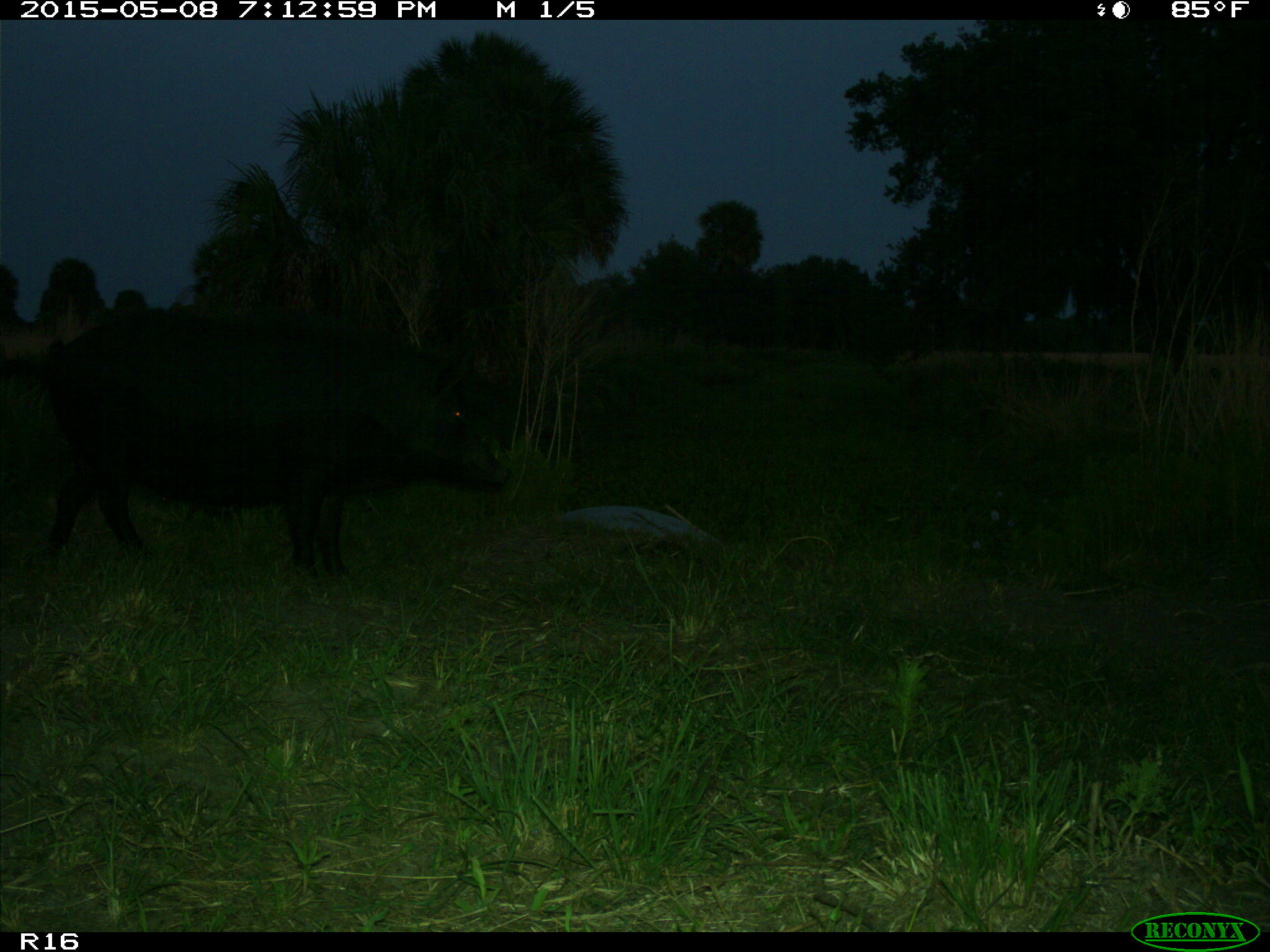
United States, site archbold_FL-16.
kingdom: Animalia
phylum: Chordata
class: Mammalia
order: Artiodactyla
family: Suidae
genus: Sus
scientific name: Sus scrofa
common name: wild boar